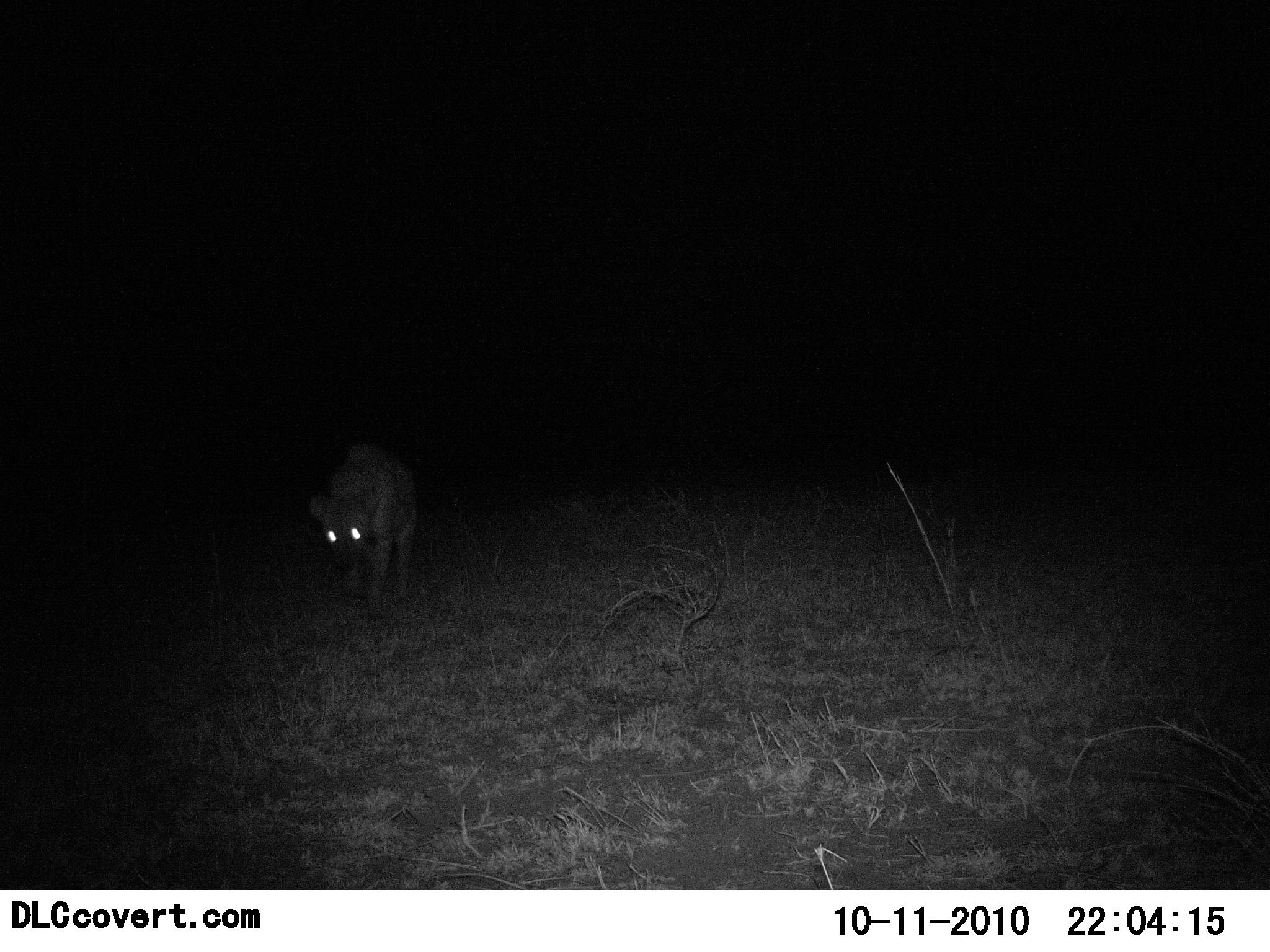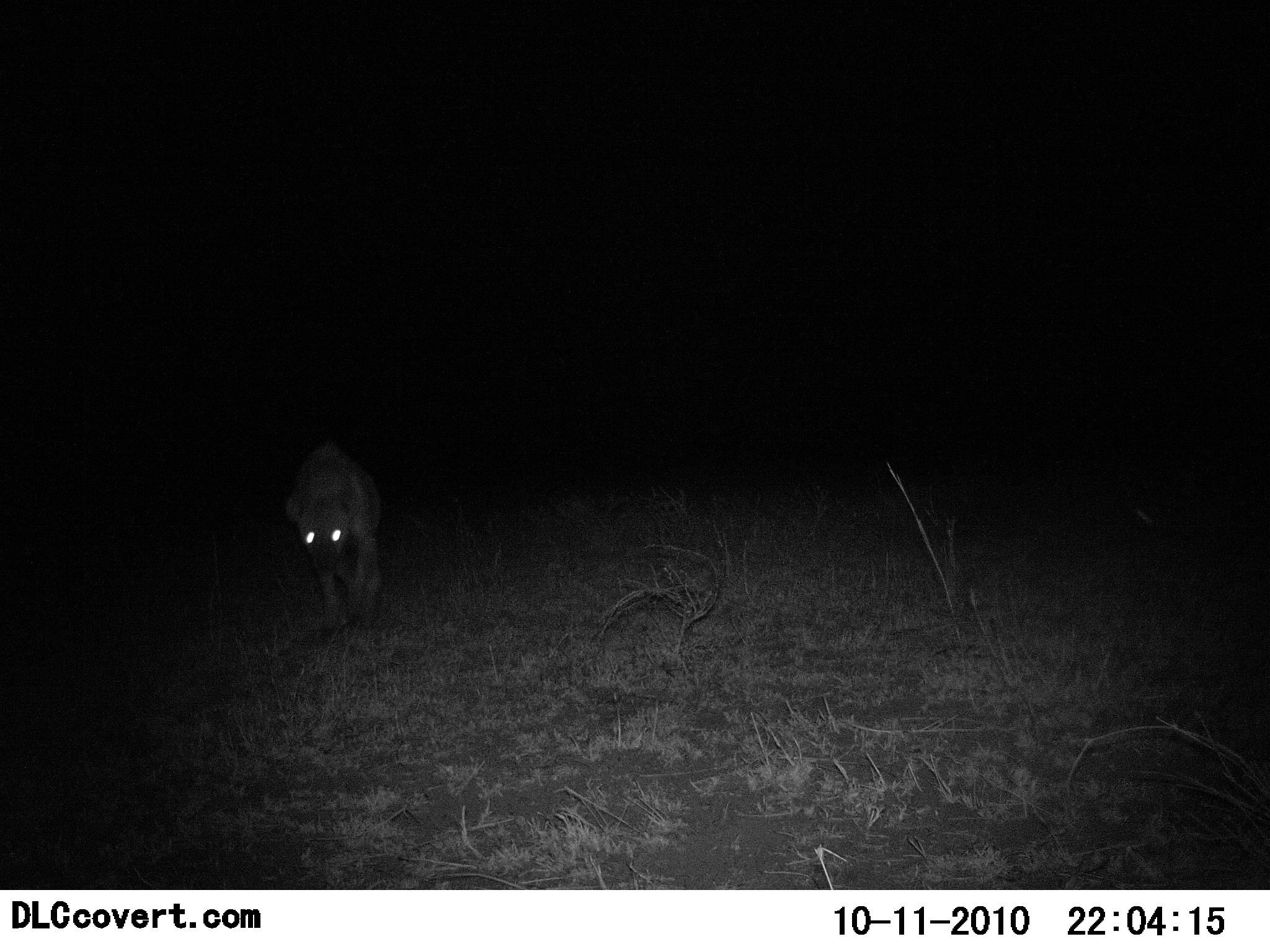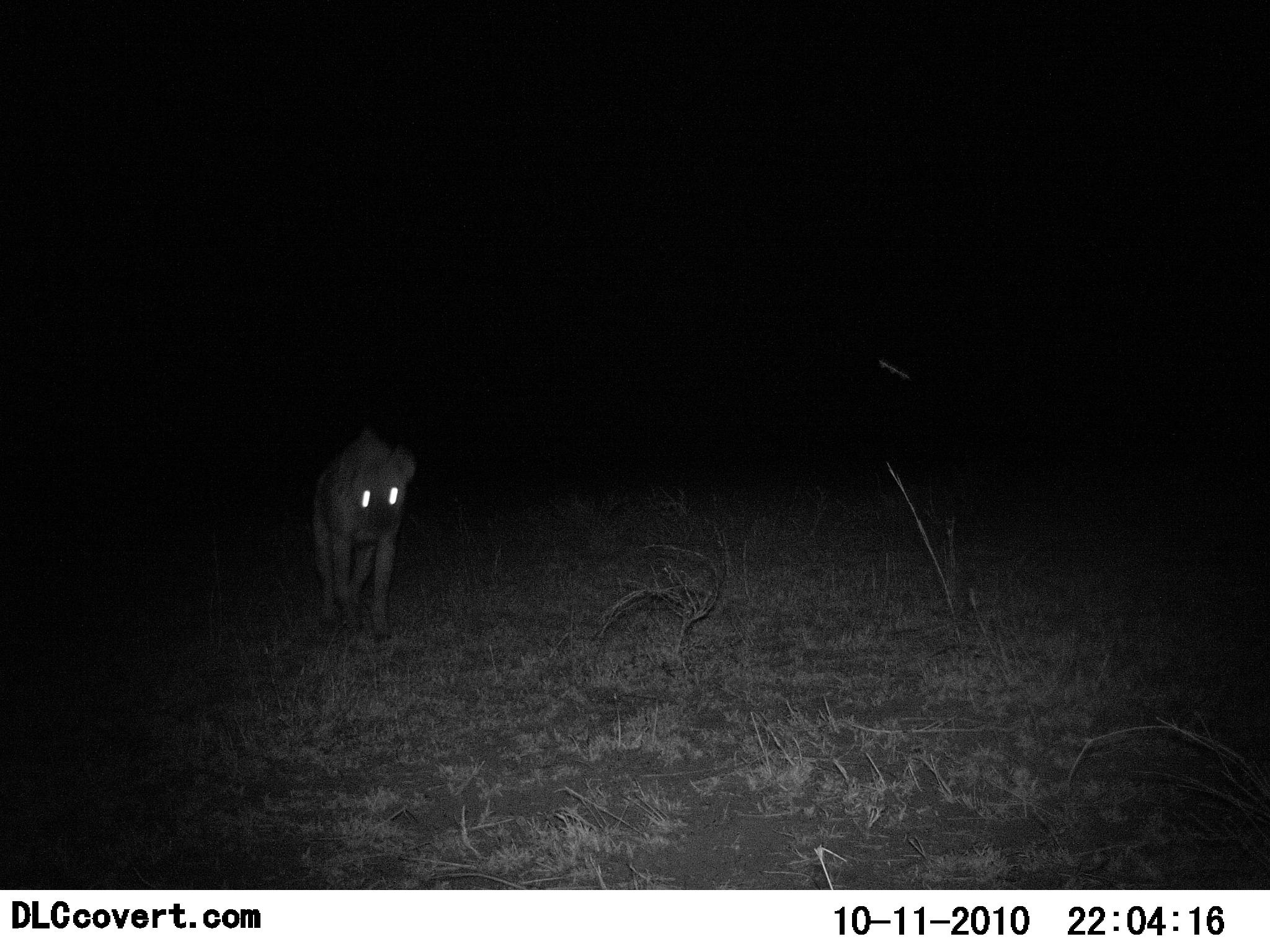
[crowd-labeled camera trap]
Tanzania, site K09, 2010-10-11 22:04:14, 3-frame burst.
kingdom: Animalia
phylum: Chordata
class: Mammalia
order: Carnivora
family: Hyaenidae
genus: Crocuta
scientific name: Crocuta crocuta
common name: spotted hyena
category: hyenaspotted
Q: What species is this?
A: Hyenaspotted (spotted hyena) (Crocuta crocuta).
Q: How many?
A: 1.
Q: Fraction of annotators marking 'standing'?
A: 12%.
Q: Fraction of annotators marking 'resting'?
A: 0%.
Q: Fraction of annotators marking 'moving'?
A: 94%.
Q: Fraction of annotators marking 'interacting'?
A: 0%.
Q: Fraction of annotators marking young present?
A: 0%.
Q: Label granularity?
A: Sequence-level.